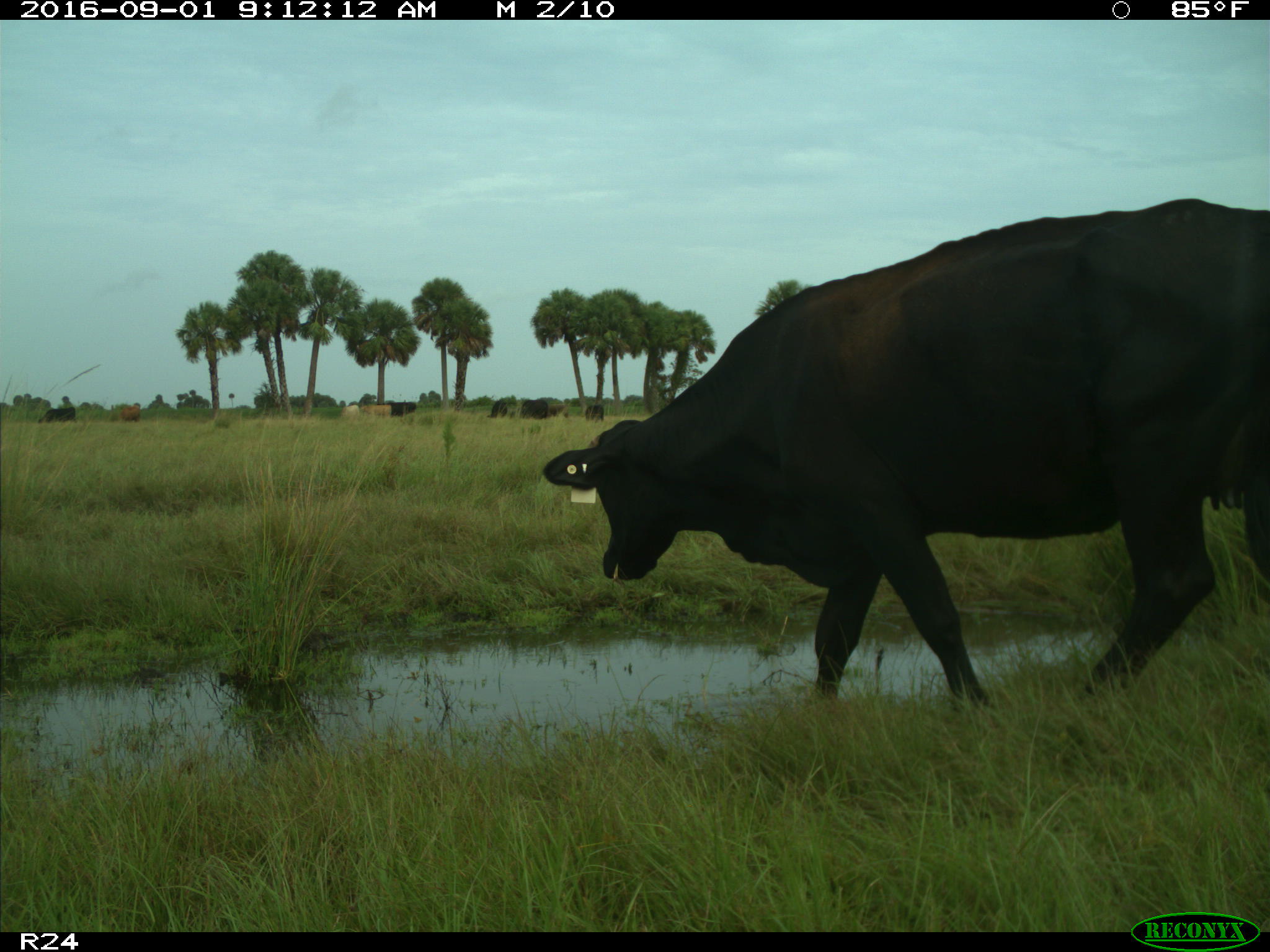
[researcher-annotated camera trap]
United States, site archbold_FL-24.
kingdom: Animalia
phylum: Chordata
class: Mammalia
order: Artiodactyla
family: Bovidae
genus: Bos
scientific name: Bos taurus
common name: domestic cow